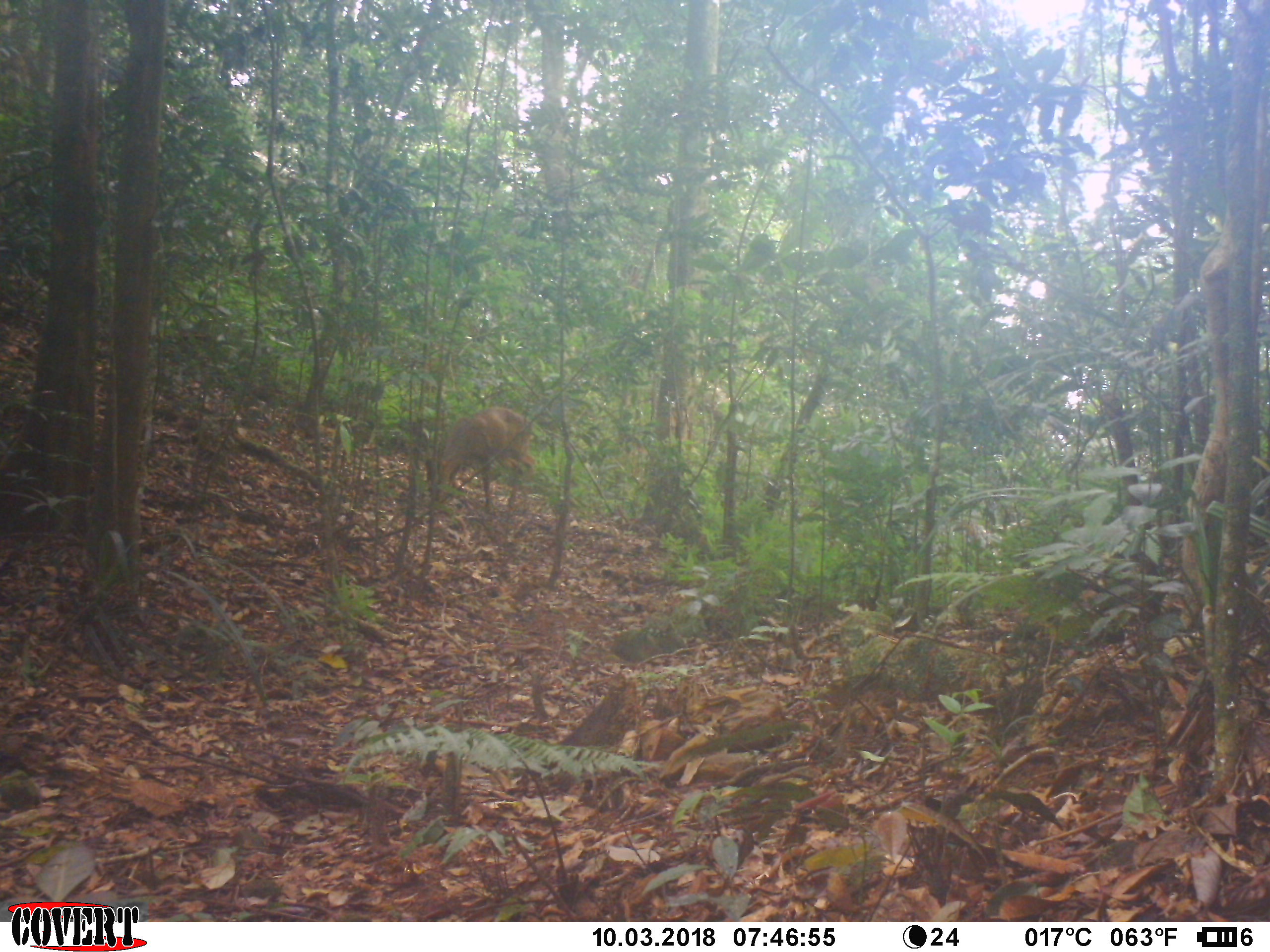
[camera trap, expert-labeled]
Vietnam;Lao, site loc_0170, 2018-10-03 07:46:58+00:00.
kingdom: Animalia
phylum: Chordata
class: Mammalia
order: Artiodactyla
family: Cervidae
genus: Muntiacus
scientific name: Muntiacus vuquangensis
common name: large-antlered muntjac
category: large antlered muntjac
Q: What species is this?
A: Large antlered muntjac (large-antlered muntjac) (Muntiacus vuquangensis).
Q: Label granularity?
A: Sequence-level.